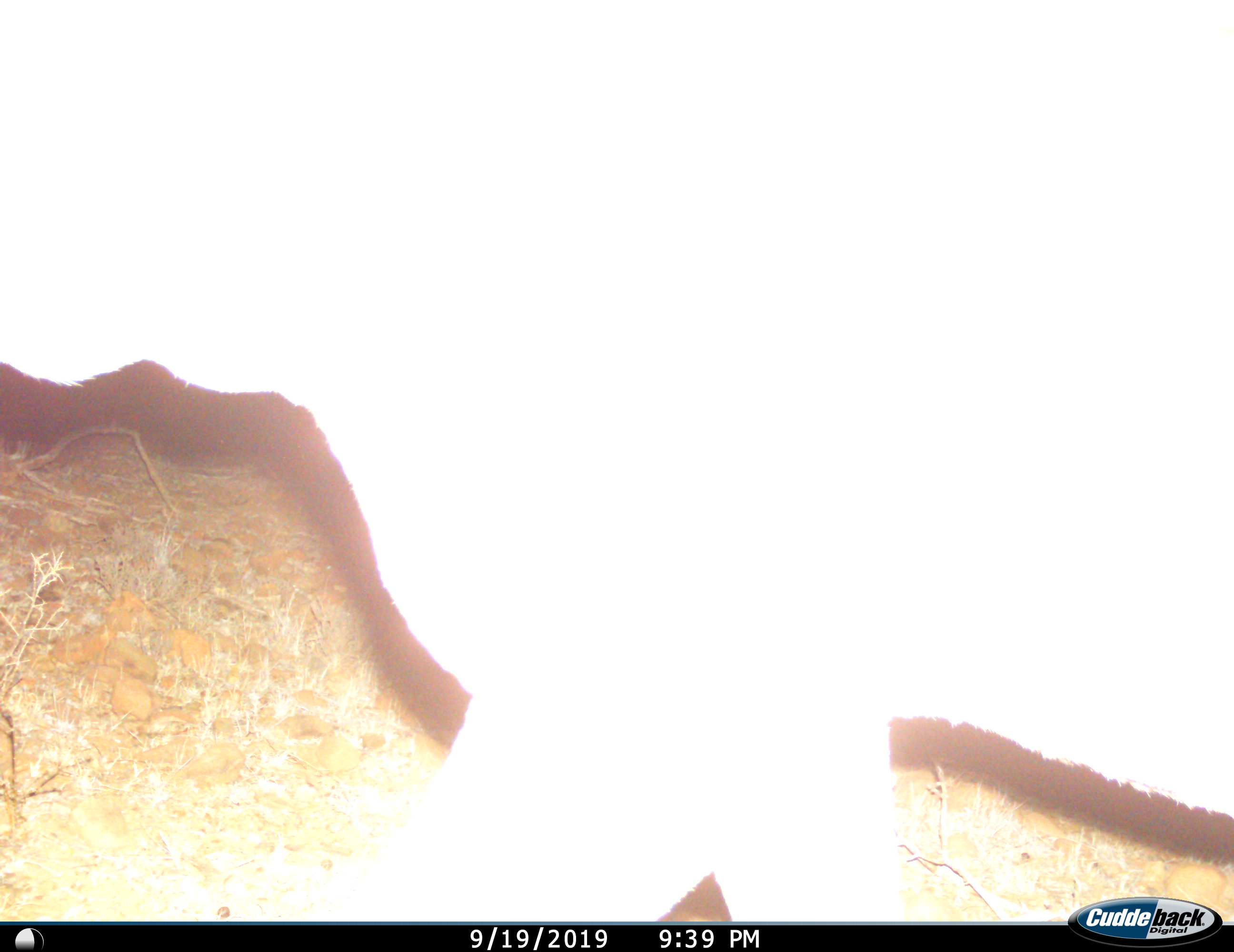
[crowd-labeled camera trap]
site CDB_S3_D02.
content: unidentified animal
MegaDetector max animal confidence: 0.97